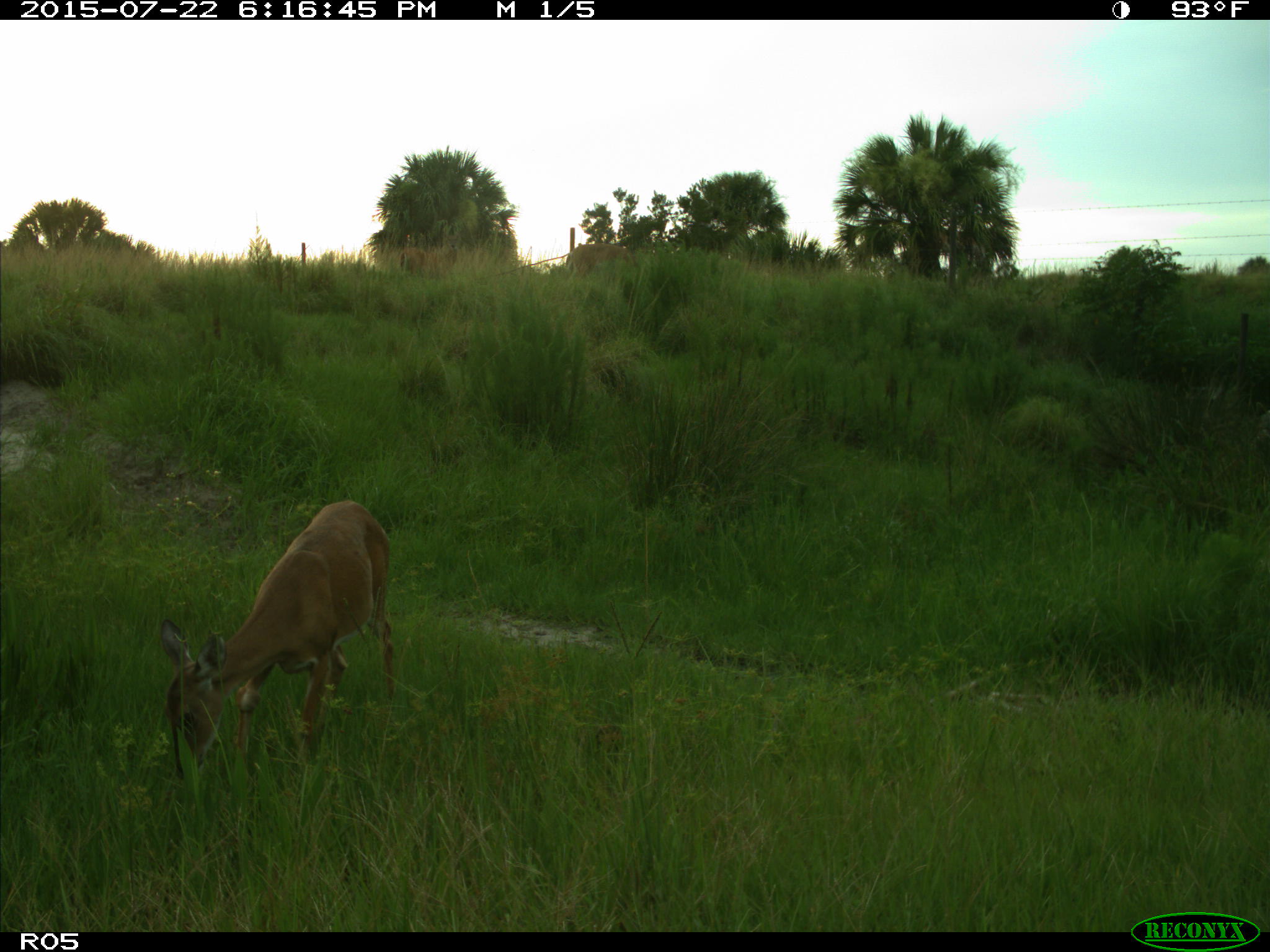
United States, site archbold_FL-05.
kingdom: Animalia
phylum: Chordata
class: Mammalia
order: Artiodactyla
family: Cervidae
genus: Odocoileus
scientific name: Odocoileus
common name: deer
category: unidentified deer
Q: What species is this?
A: Unidentified deer (deer) (Odocoileus).